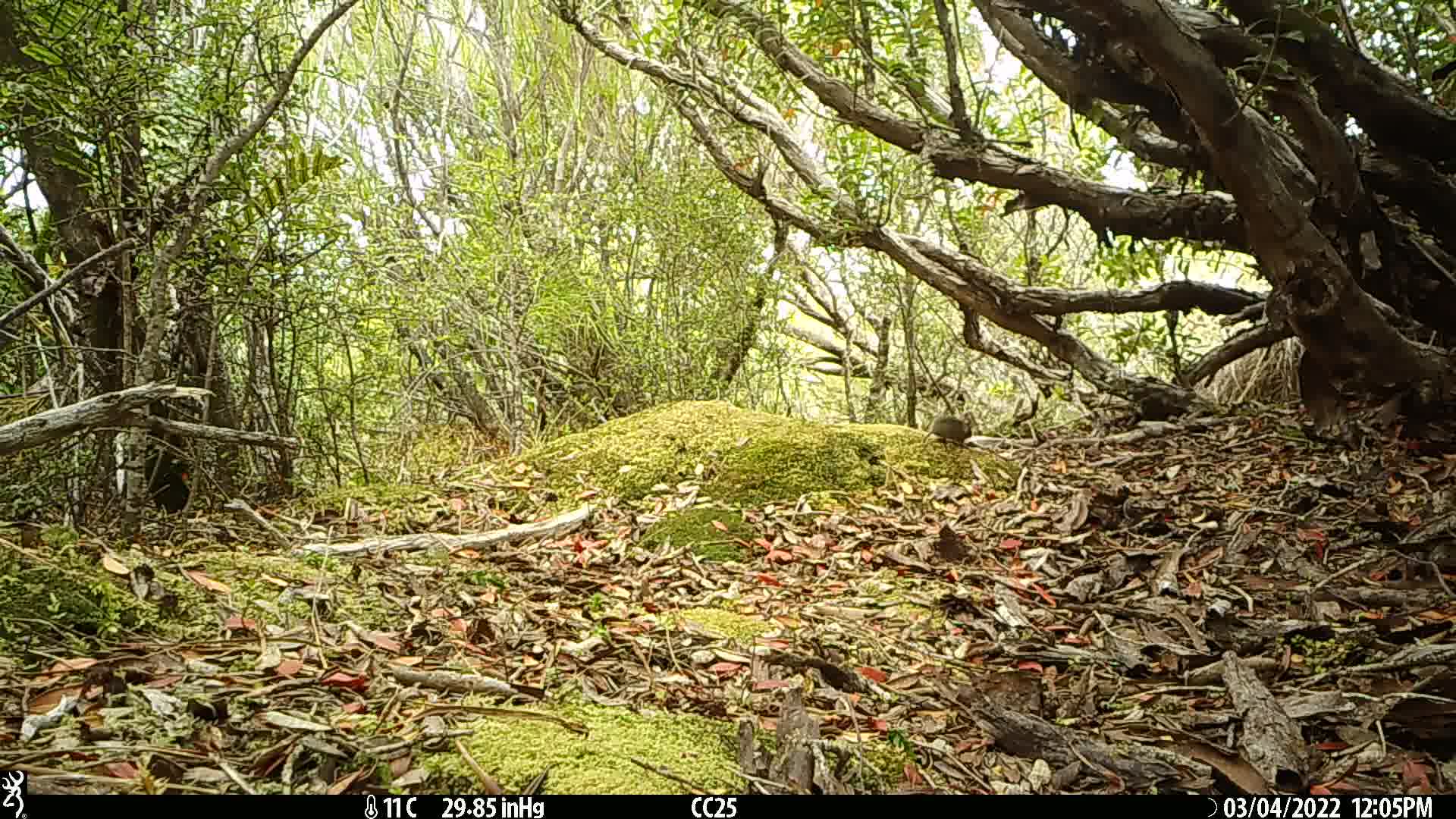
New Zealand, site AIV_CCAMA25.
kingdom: Animalia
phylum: Chordata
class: Mammalia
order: Rodentia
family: Muridae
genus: Mus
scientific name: Mus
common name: mouse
Mouse (Mus).